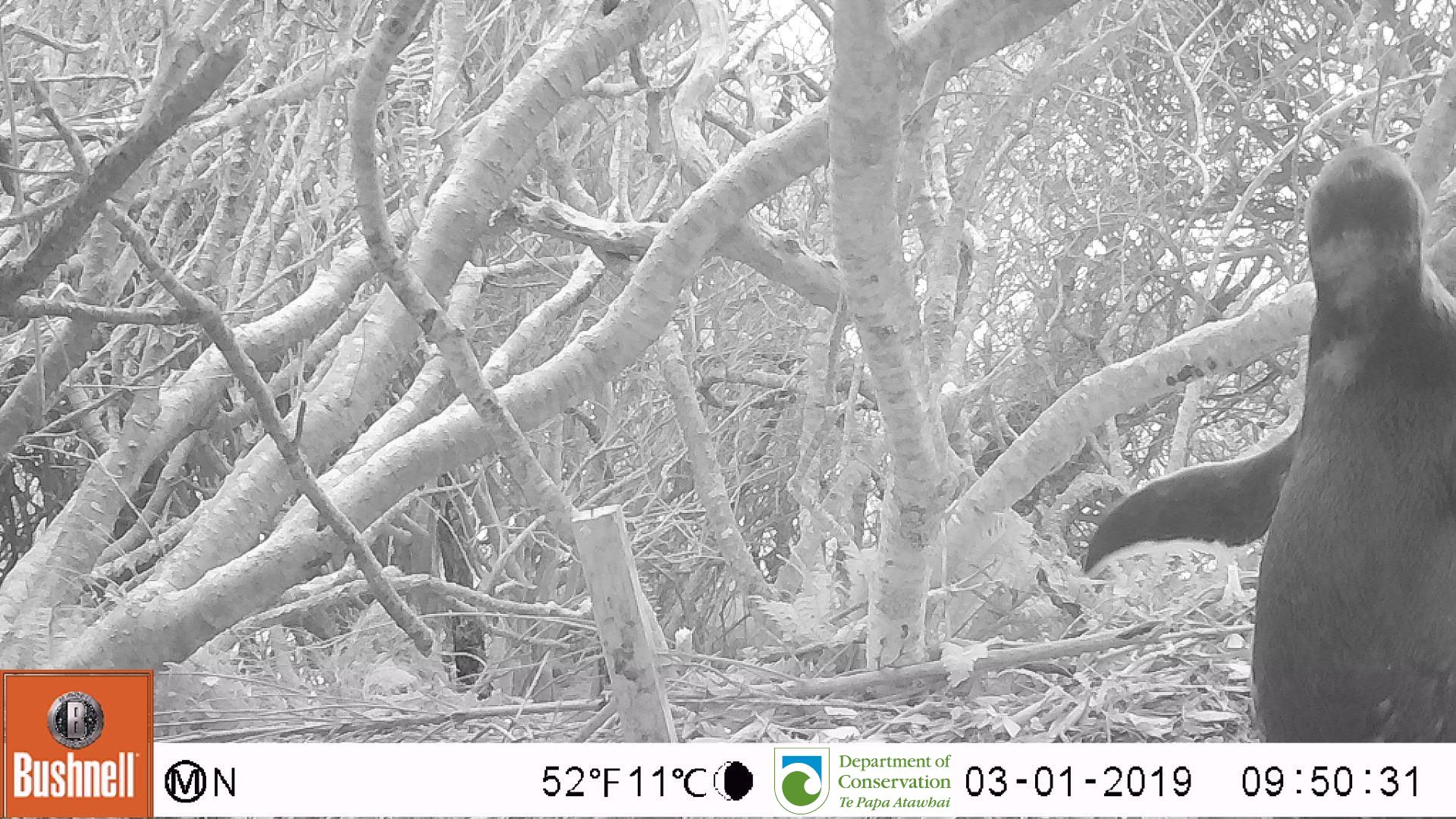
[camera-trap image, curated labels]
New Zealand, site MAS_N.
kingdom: Animalia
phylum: Chordata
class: Aves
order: Sphenisciformes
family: Spheniscidae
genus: Megadyptes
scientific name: Megadyptes antipodes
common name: yellow-eyed penguin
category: yellow eyed penguin